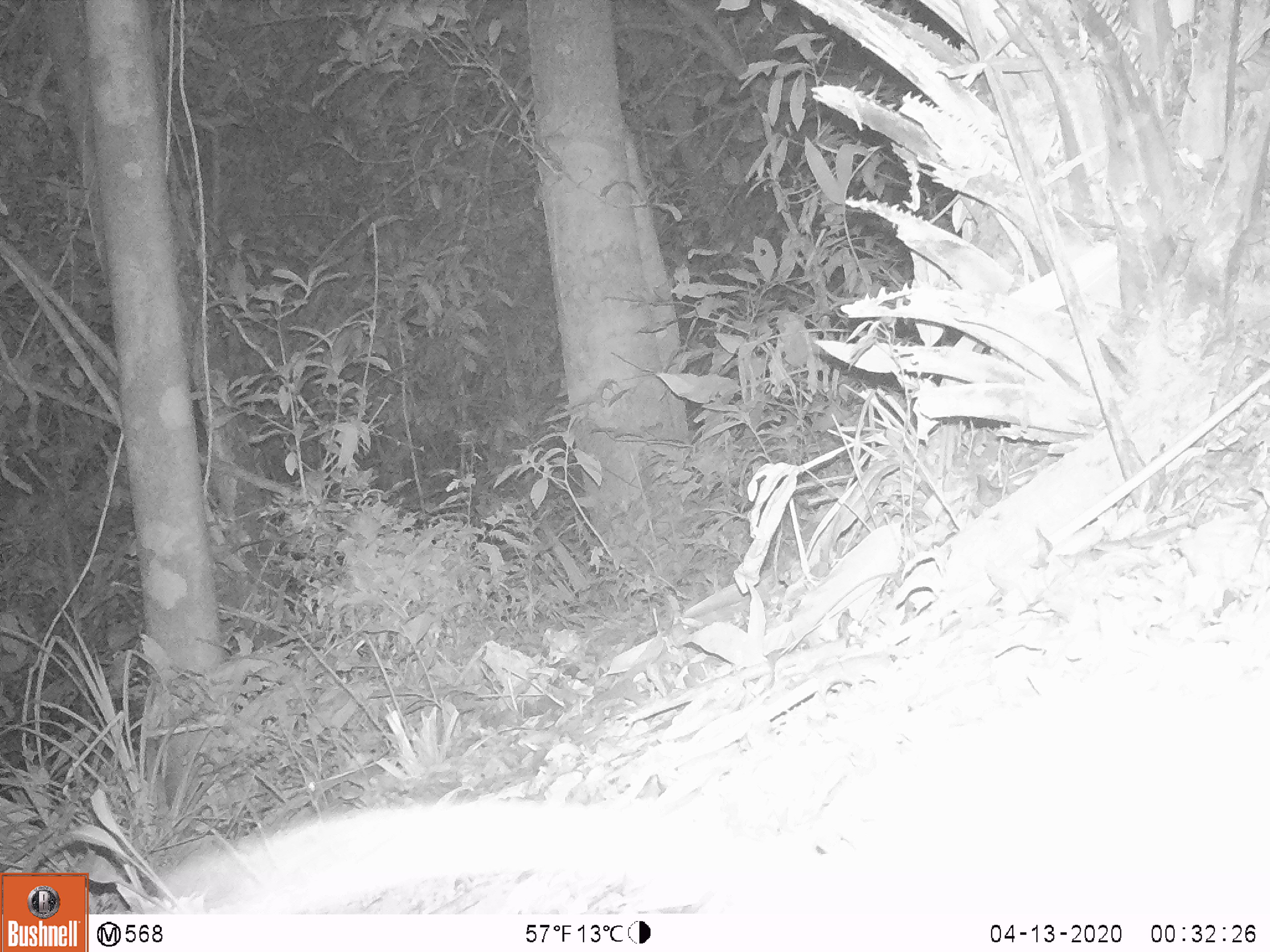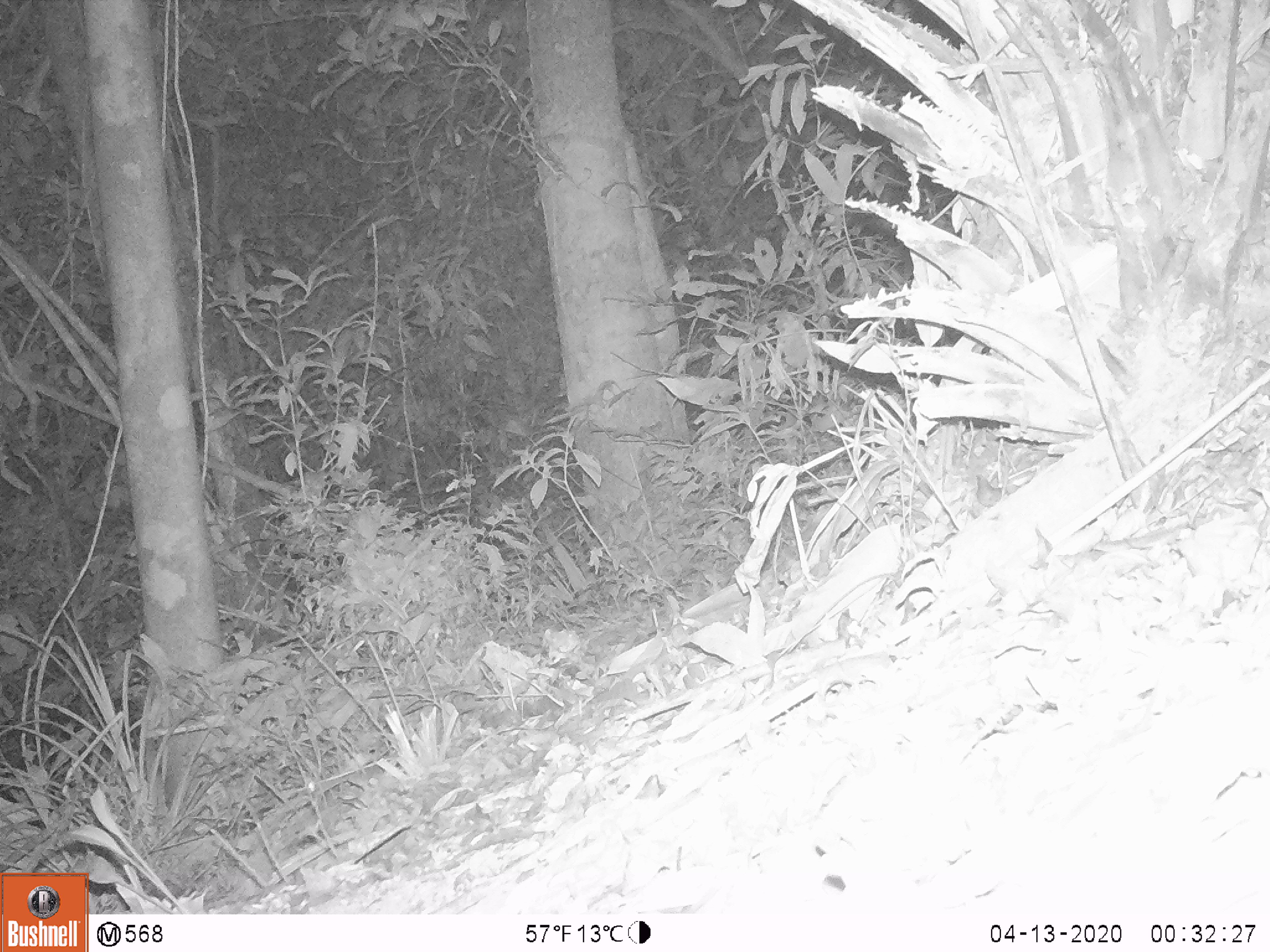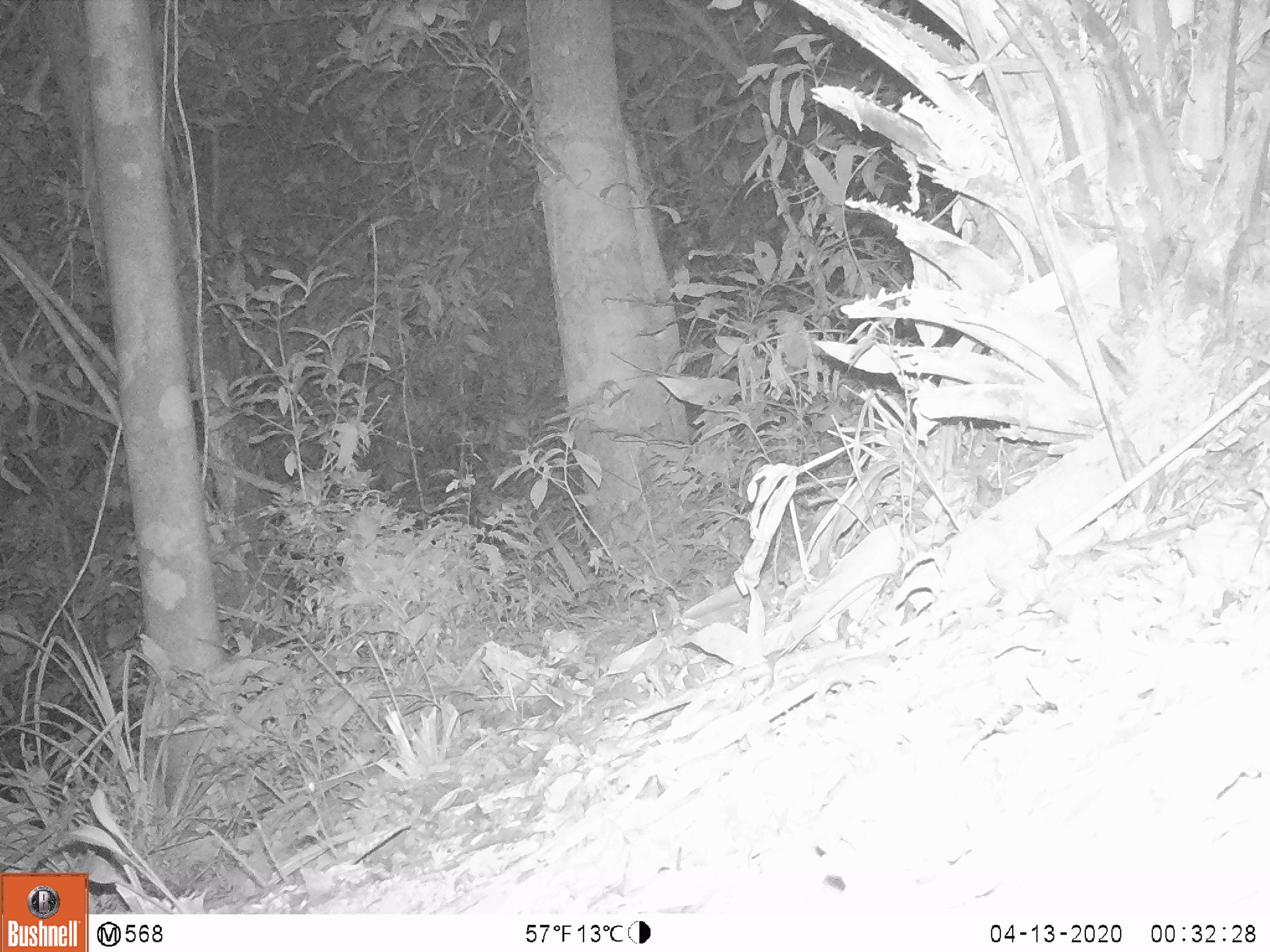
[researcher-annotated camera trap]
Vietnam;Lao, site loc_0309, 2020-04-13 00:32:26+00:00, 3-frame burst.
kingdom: Animalia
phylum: Chordata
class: Mammalia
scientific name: Mammalia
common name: mammal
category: unidentified small mammal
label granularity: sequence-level